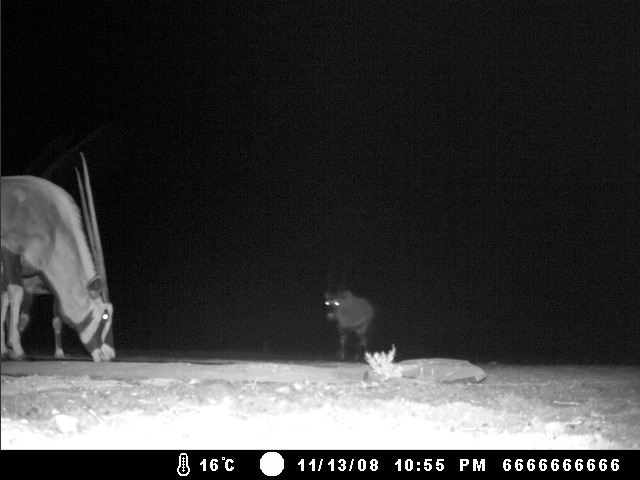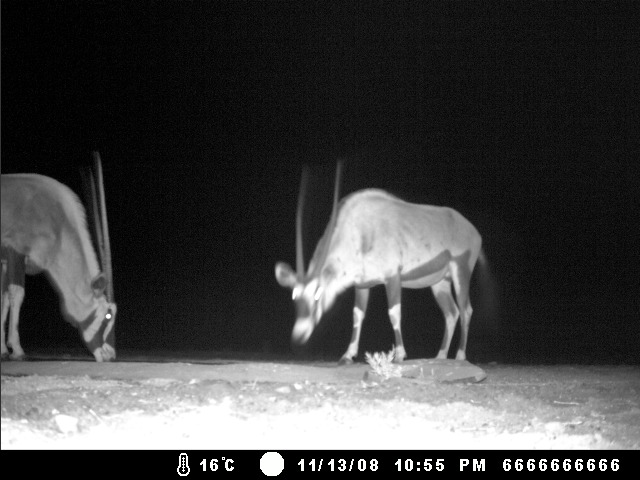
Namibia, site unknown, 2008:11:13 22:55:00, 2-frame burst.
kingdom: Animalia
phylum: Chordata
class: Mammalia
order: Artiodactyla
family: Bovidae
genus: Oryx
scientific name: Oryx gazella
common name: gemsbok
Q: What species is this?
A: Oryx gazella (gemsbok).